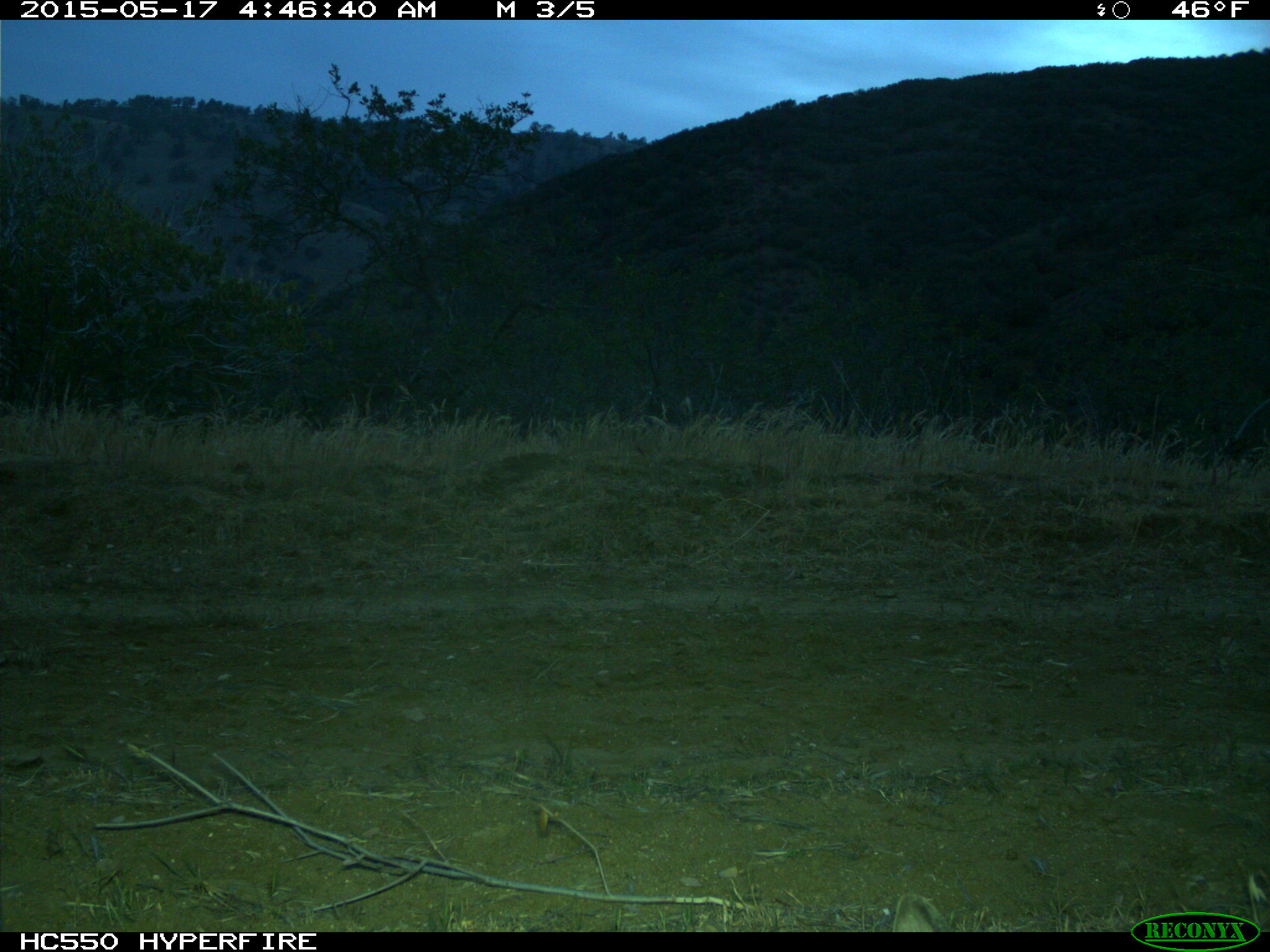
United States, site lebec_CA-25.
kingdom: Animalia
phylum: Chordata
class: Mammalia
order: Lagomorpha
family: Leporidae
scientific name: Leporidae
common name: rabbits and hares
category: unidentified rabbit